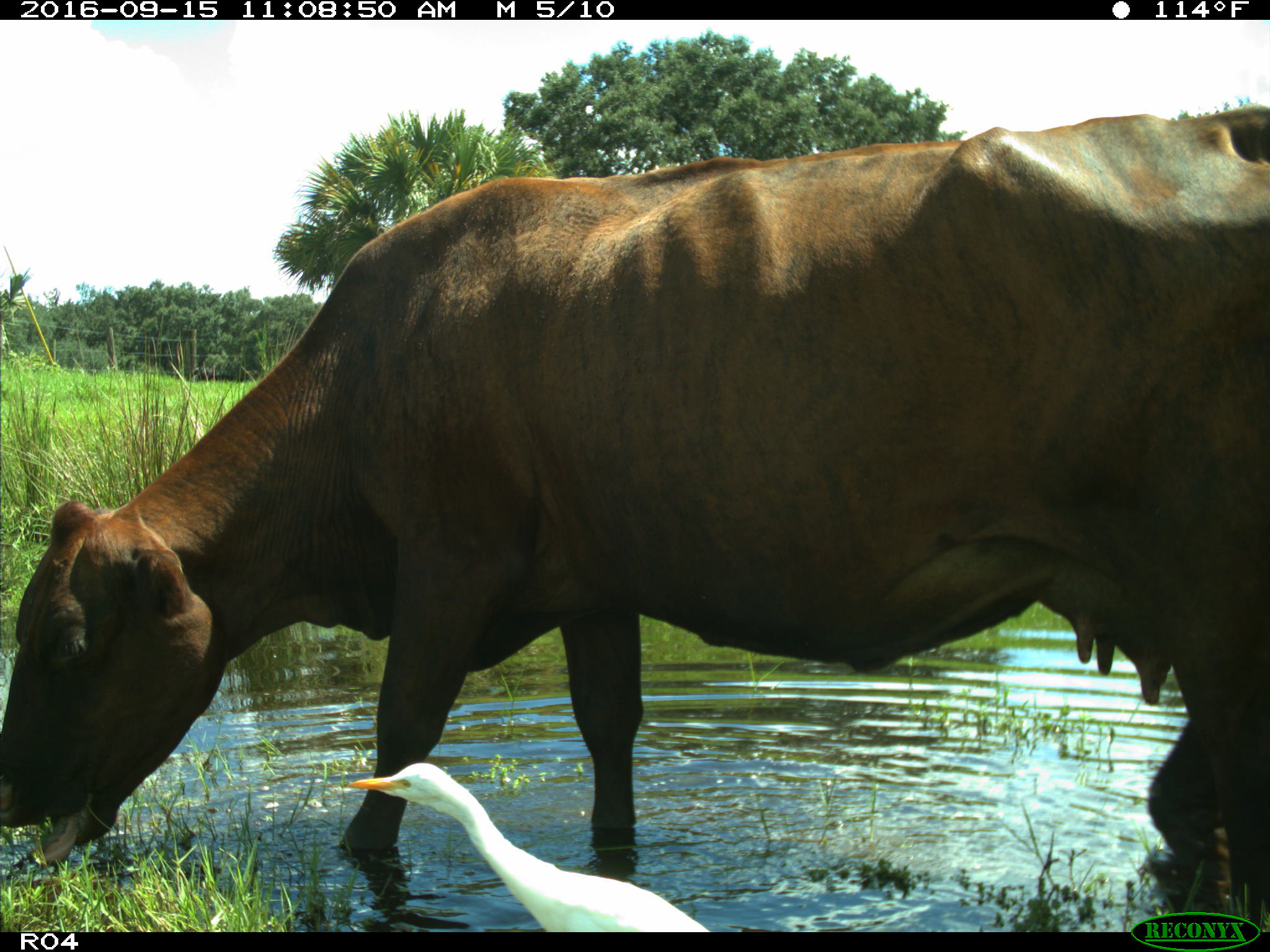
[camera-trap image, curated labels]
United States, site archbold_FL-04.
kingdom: Animalia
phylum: Chordata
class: Mammalia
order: Artiodactyla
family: Bovidae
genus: Bos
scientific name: Bos taurus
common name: domestic cow